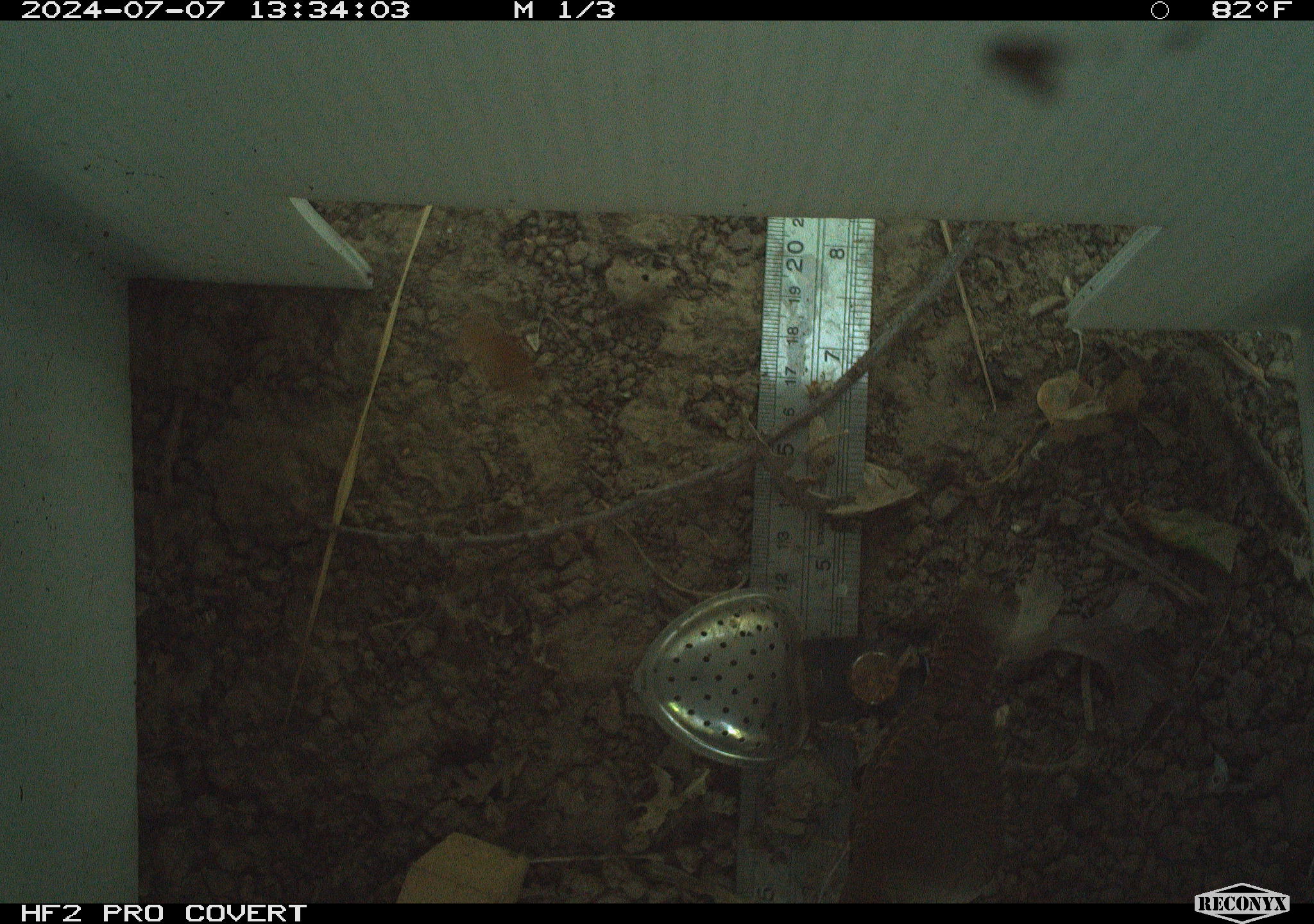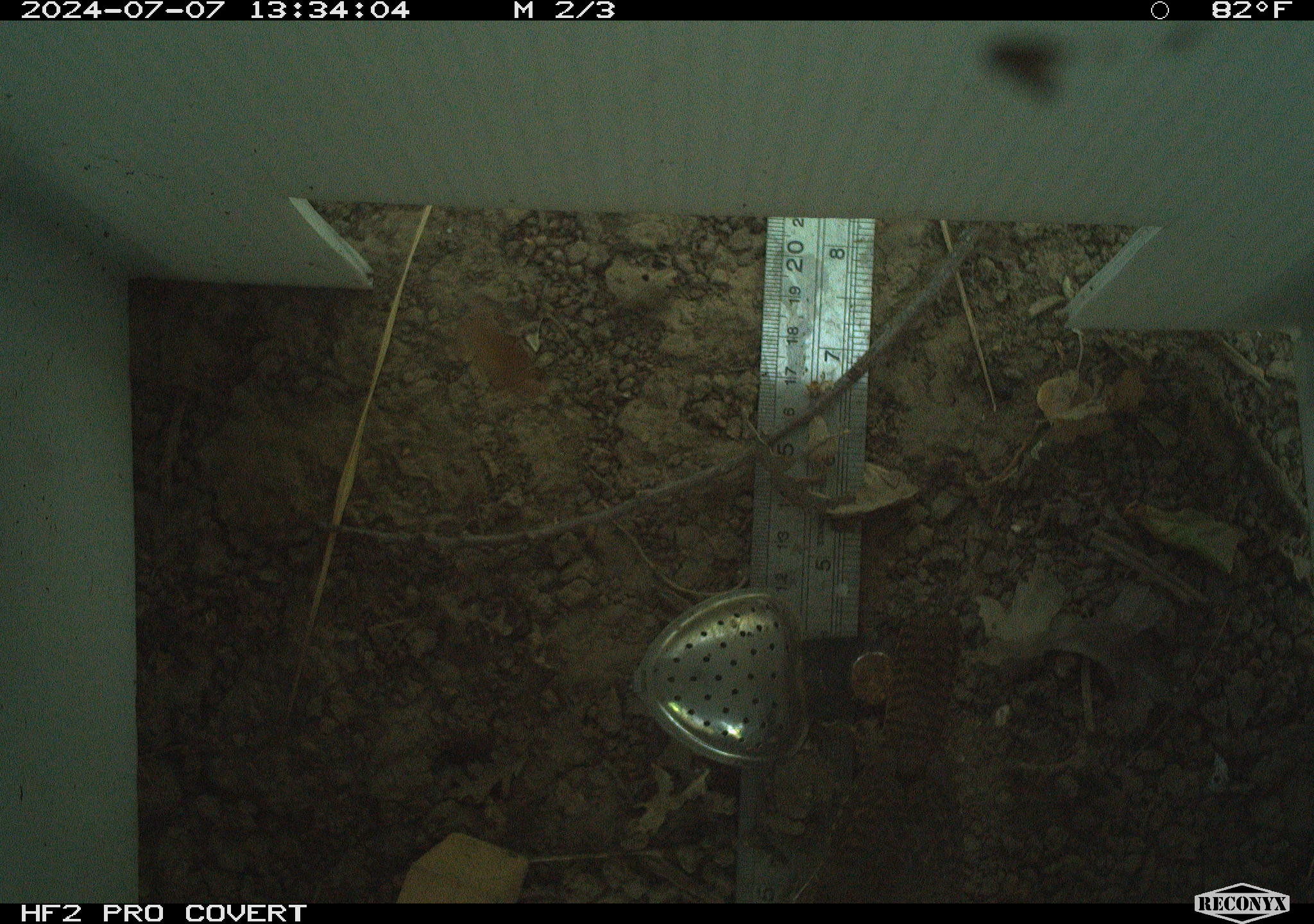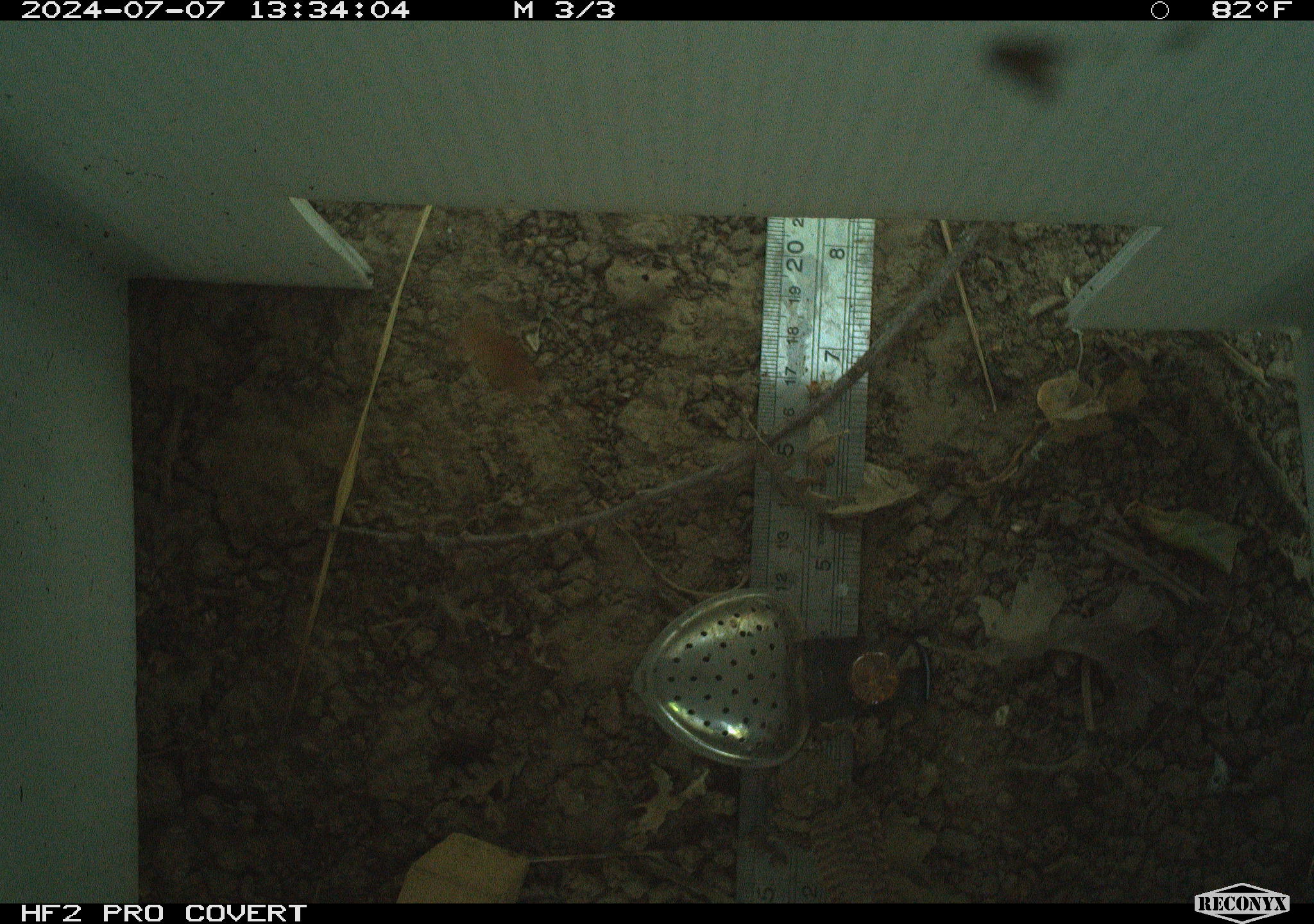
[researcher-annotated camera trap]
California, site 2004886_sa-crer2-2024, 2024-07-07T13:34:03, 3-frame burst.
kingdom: Animalia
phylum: Chordata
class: Aves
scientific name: Aves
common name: bird